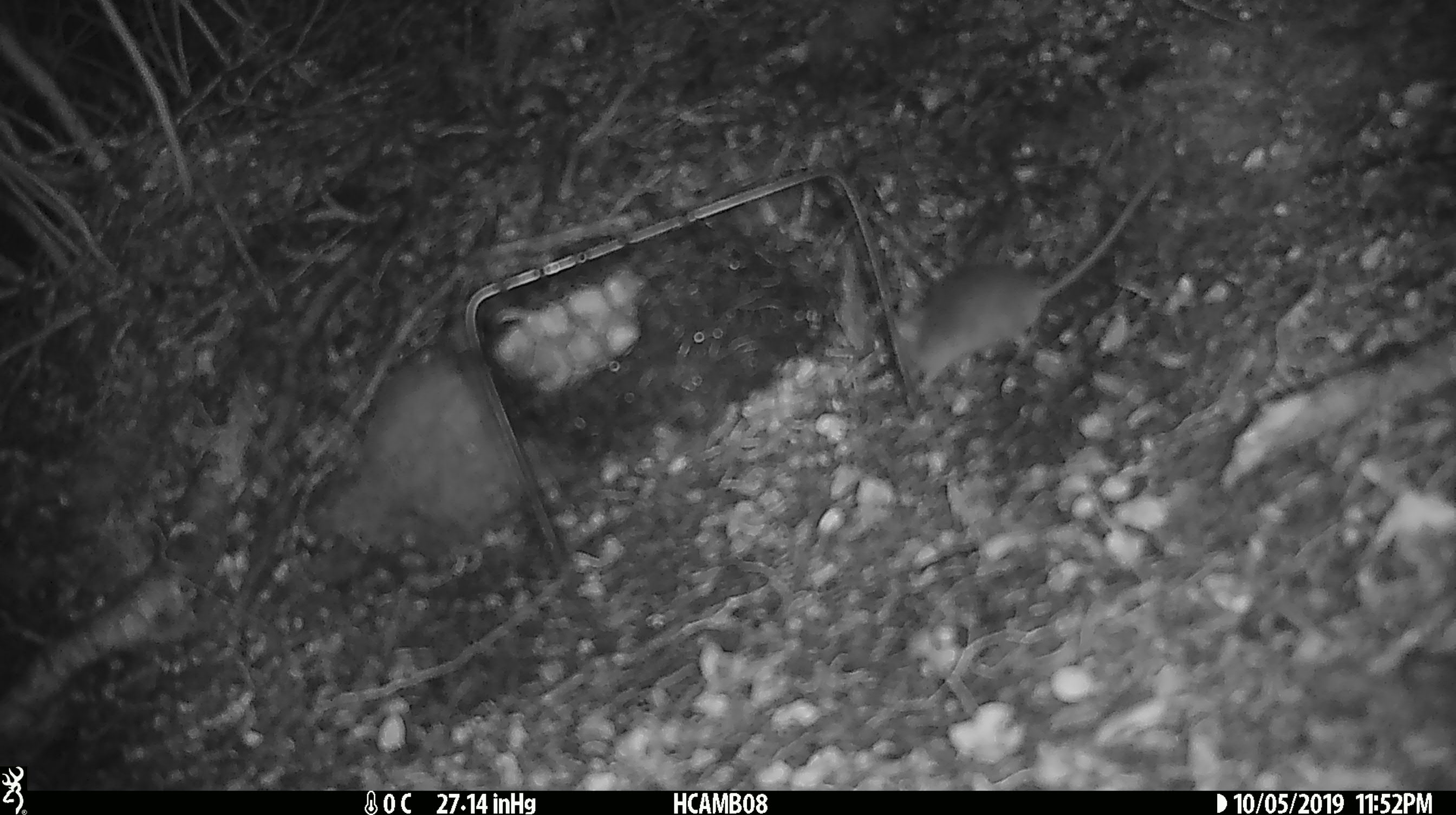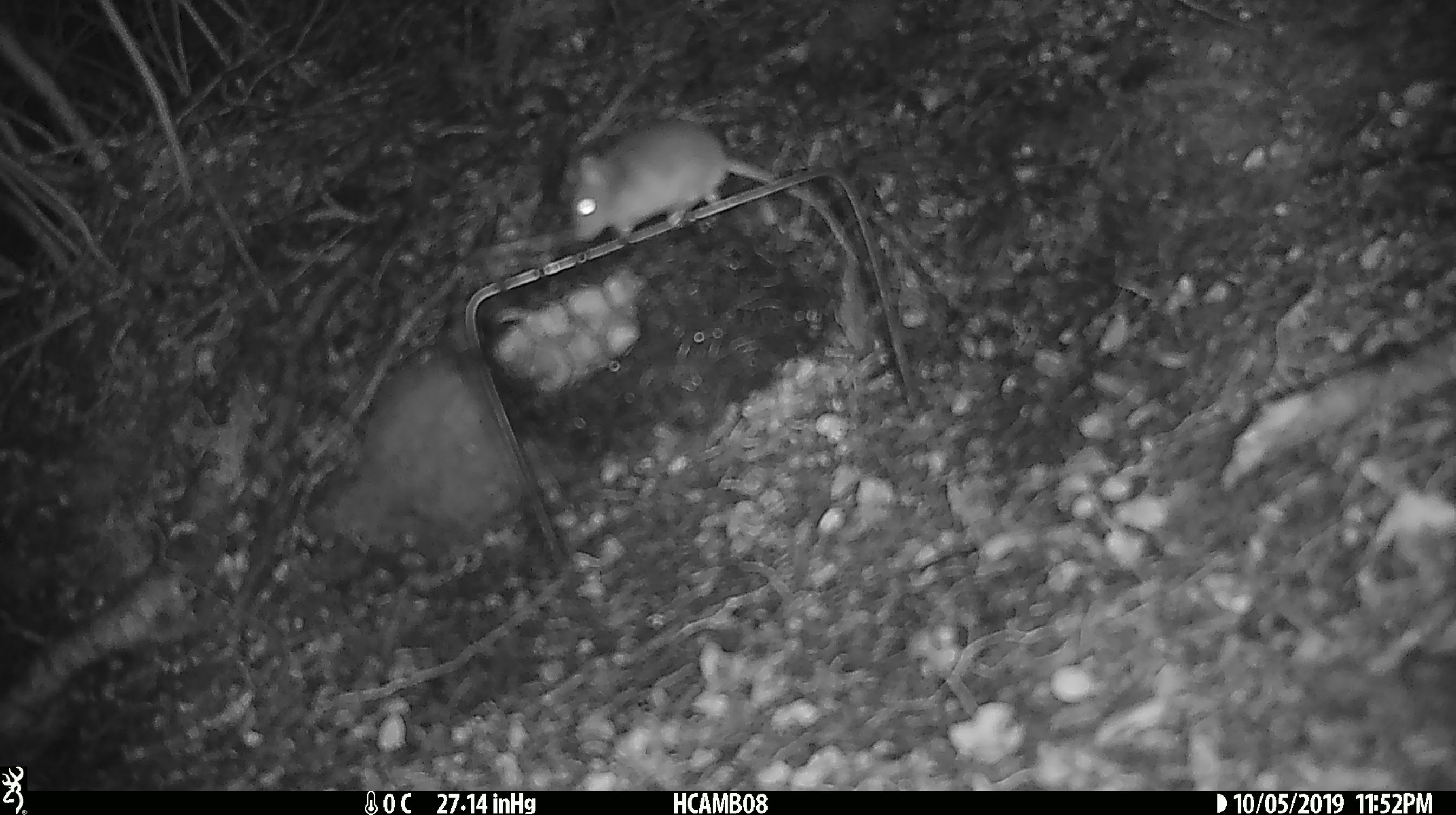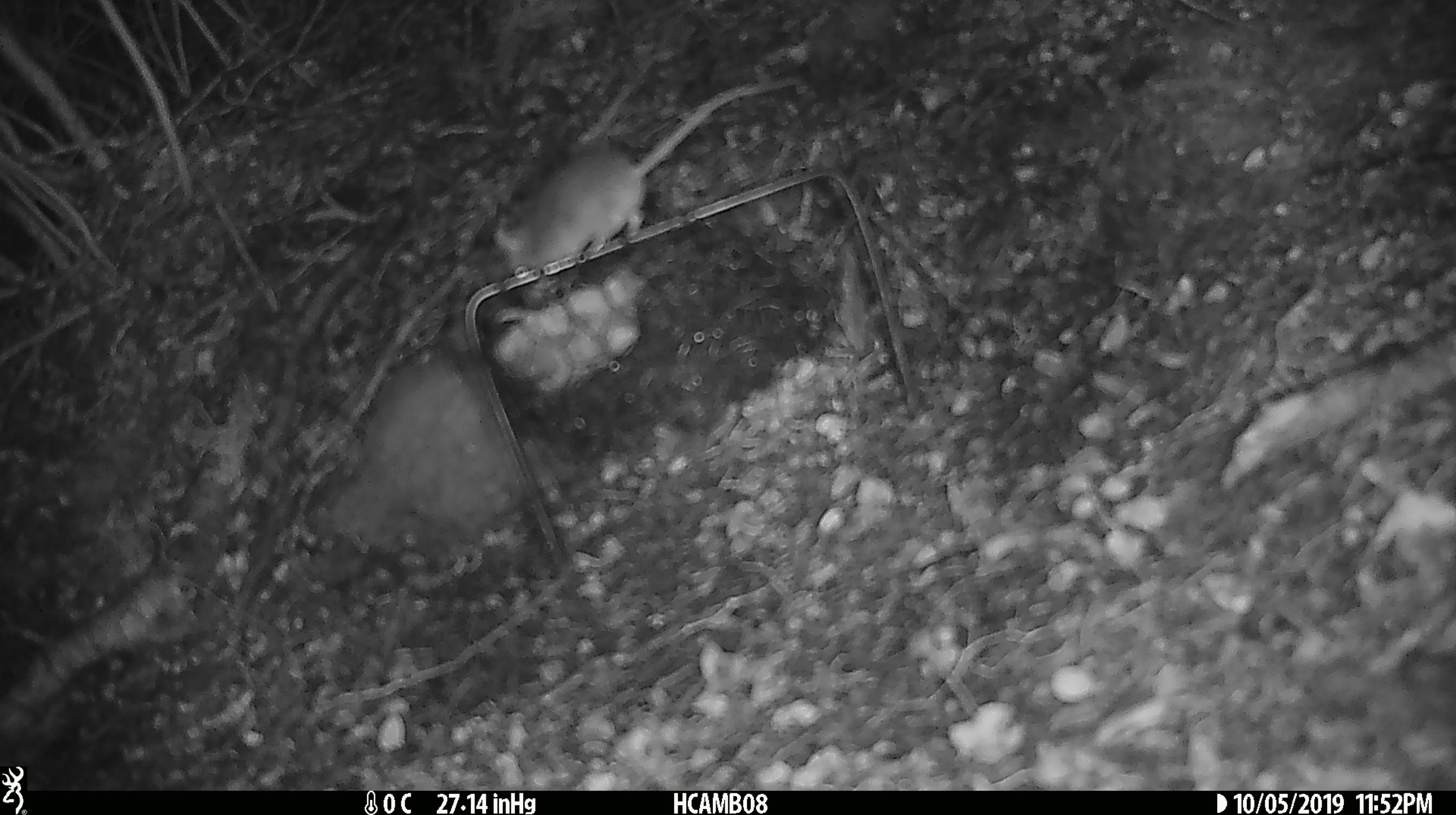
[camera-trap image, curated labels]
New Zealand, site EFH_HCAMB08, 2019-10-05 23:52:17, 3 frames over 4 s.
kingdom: Animalia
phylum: Chordata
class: Mammalia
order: Rodentia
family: Muridae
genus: Mus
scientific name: Mus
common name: mouse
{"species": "mouse (Mus)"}